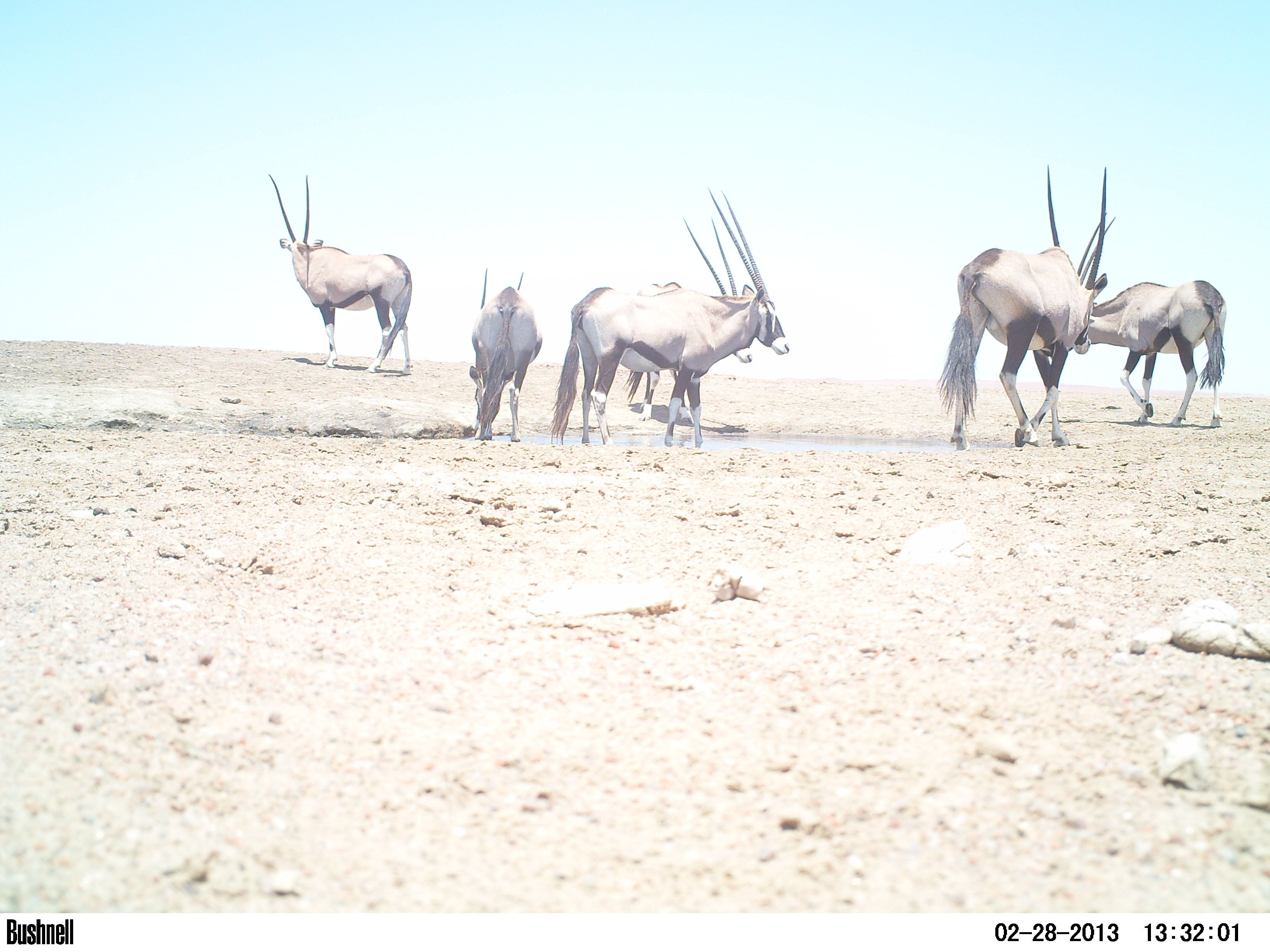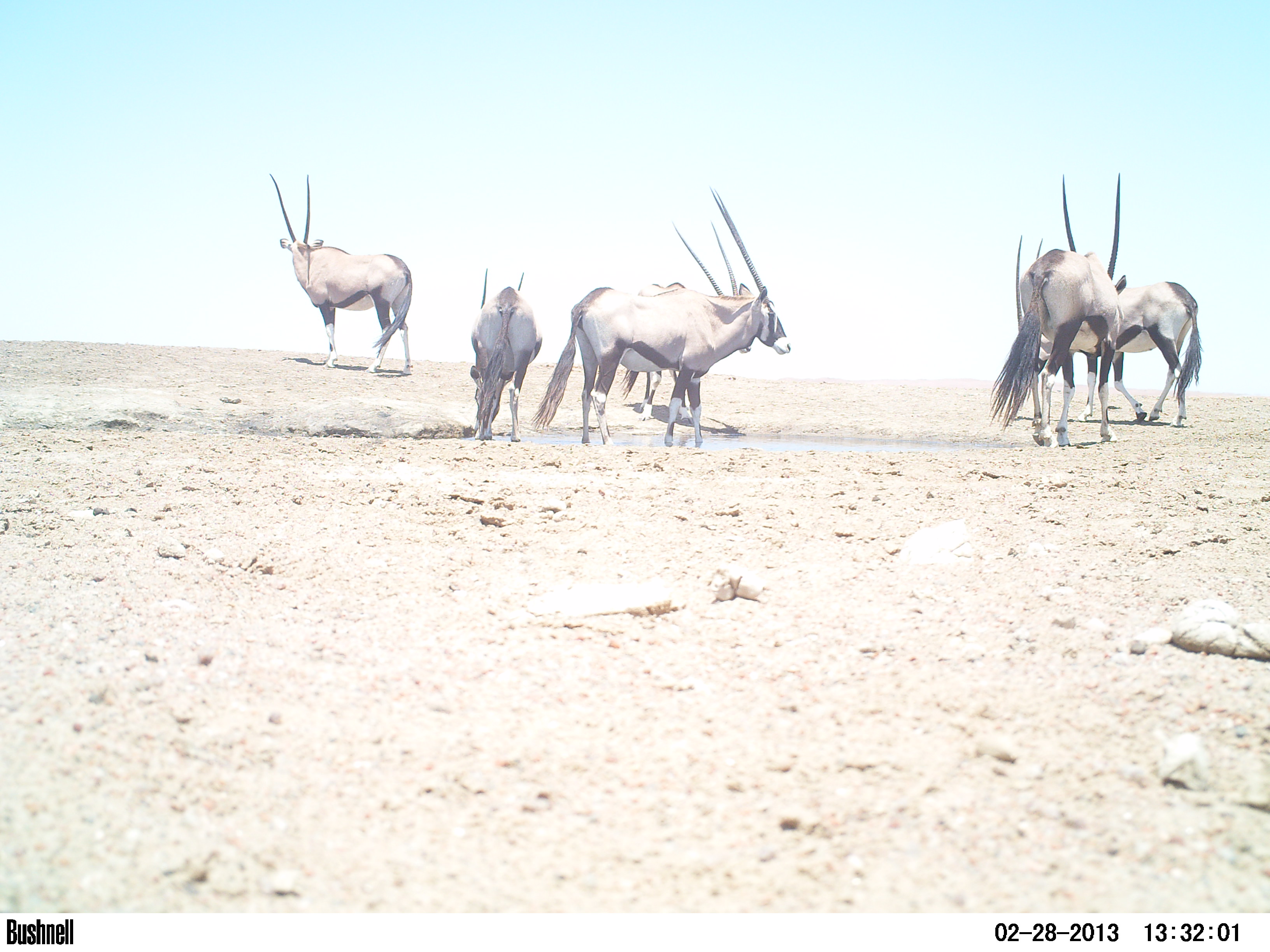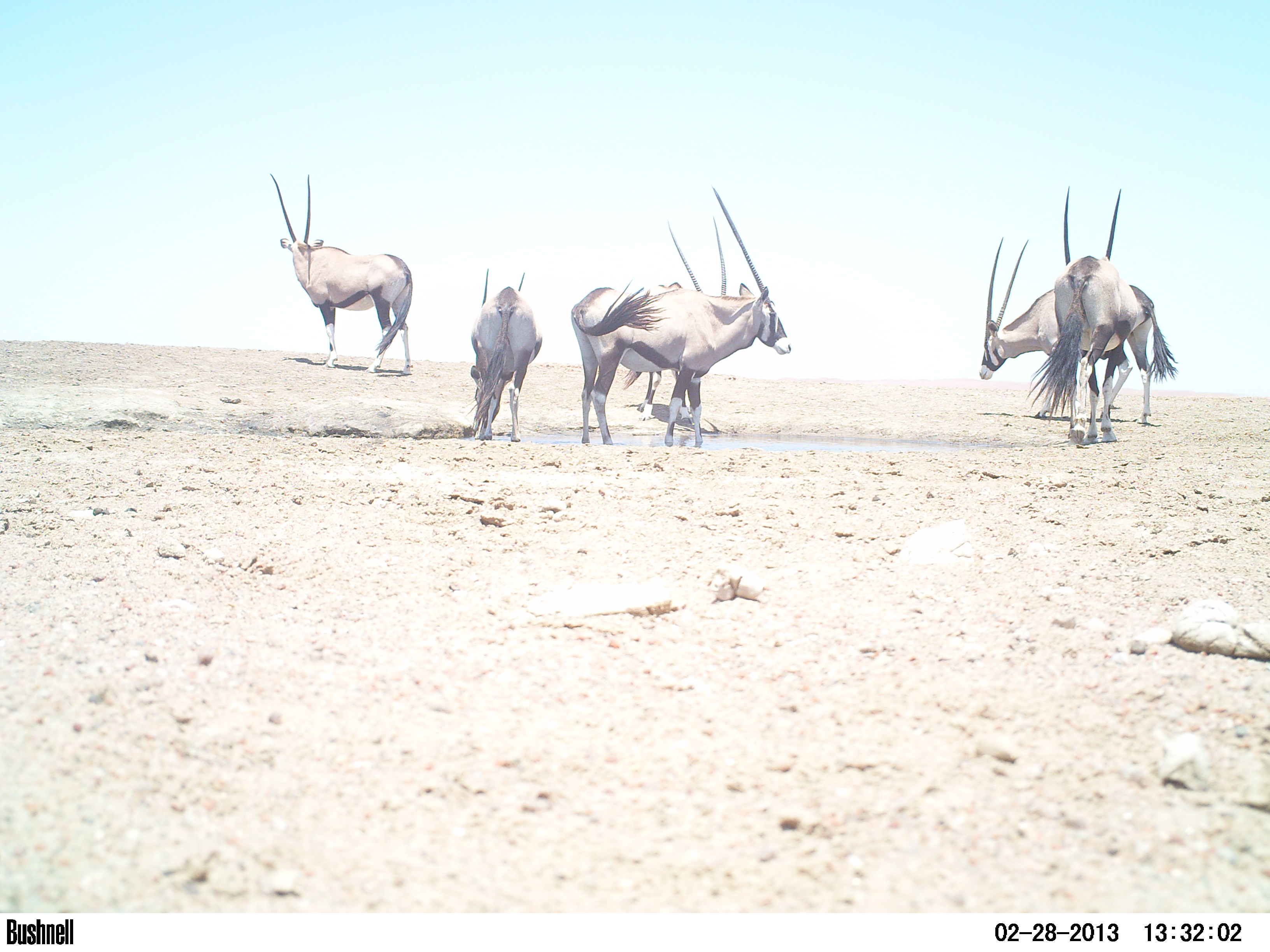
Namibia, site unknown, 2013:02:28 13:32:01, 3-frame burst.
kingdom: Animalia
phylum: Chordata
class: Mammalia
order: Artiodactyla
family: Bovidae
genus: Oryx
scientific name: Oryx gazella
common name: gemsbok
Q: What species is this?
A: Oryx gazella (gemsbok).